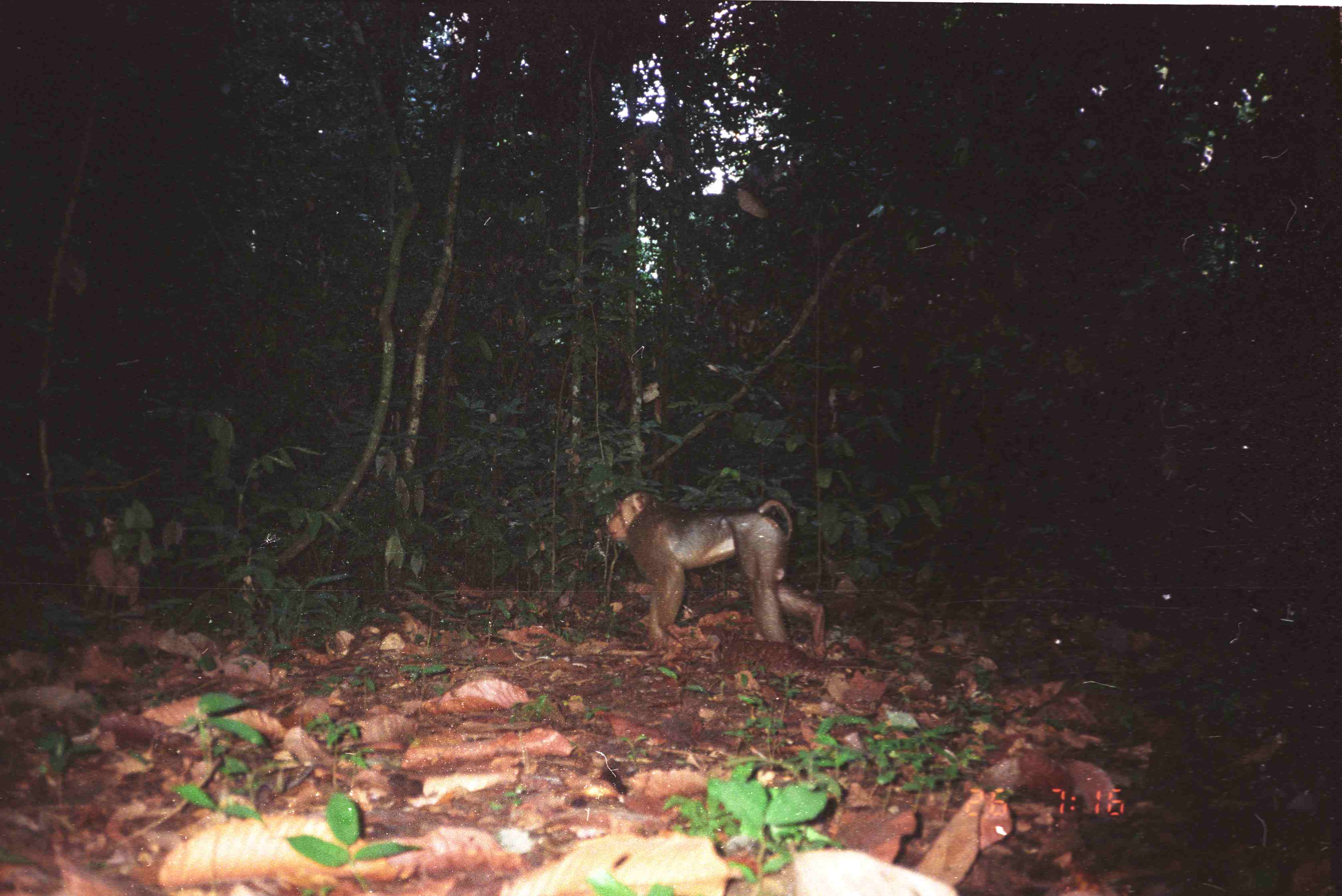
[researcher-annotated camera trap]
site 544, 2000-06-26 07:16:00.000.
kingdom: Animalia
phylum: Chordata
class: Mammalia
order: Primates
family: Cercopithecidae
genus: Macaca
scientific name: Macaca nemestrina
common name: southern pig-tailed macaque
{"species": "Macaca nemestrina (southern pig-tailed macaque)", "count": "1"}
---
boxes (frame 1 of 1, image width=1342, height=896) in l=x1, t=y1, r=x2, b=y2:
macaca nemestrina: l=604, t=490, r=827, b=661